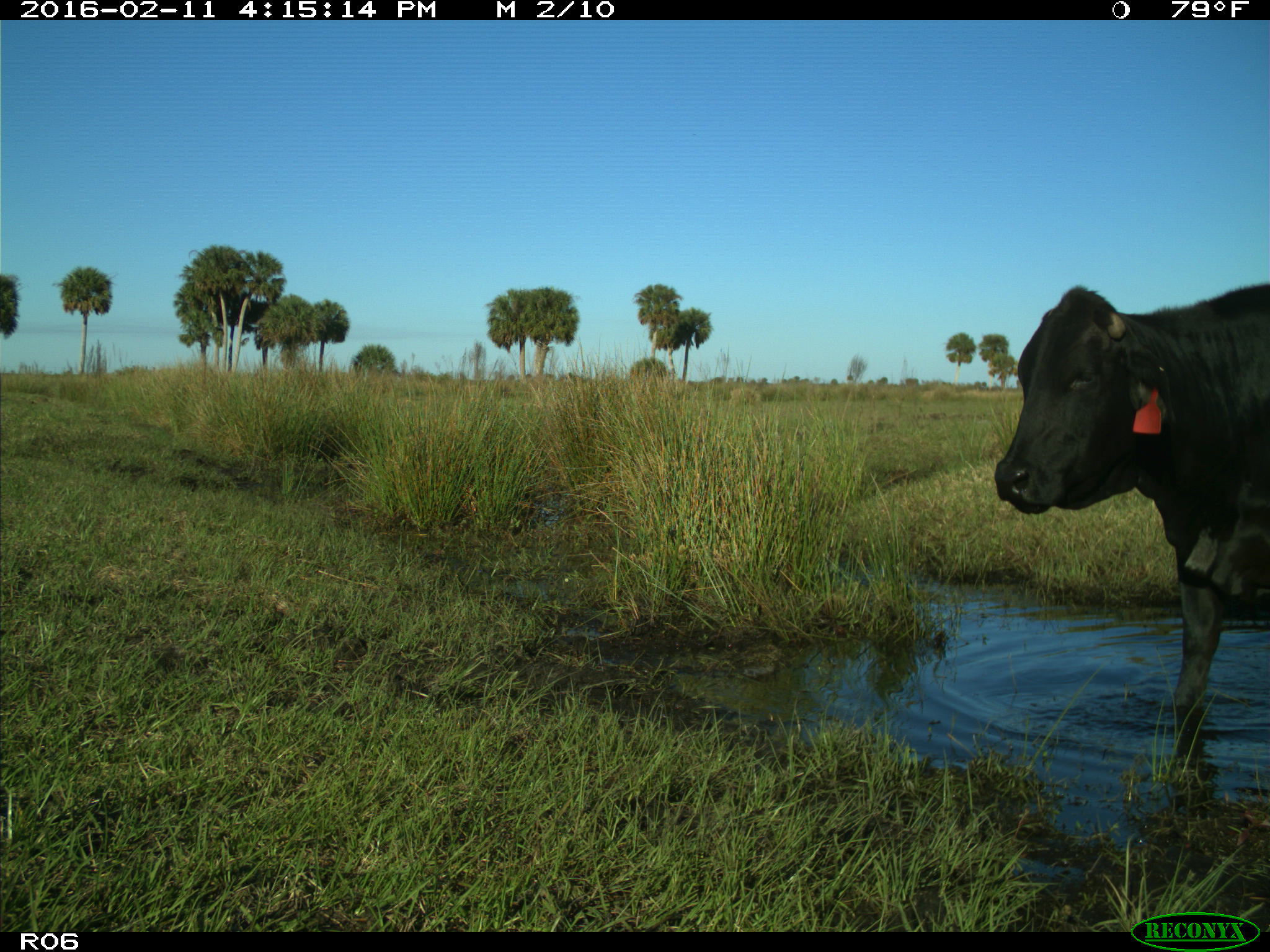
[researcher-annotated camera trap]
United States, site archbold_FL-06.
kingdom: Animalia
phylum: Chordata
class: Mammalia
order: Artiodactyla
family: Bovidae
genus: Bos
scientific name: Bos taurus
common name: domestic cow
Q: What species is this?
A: Bos taurus (domestic cow).